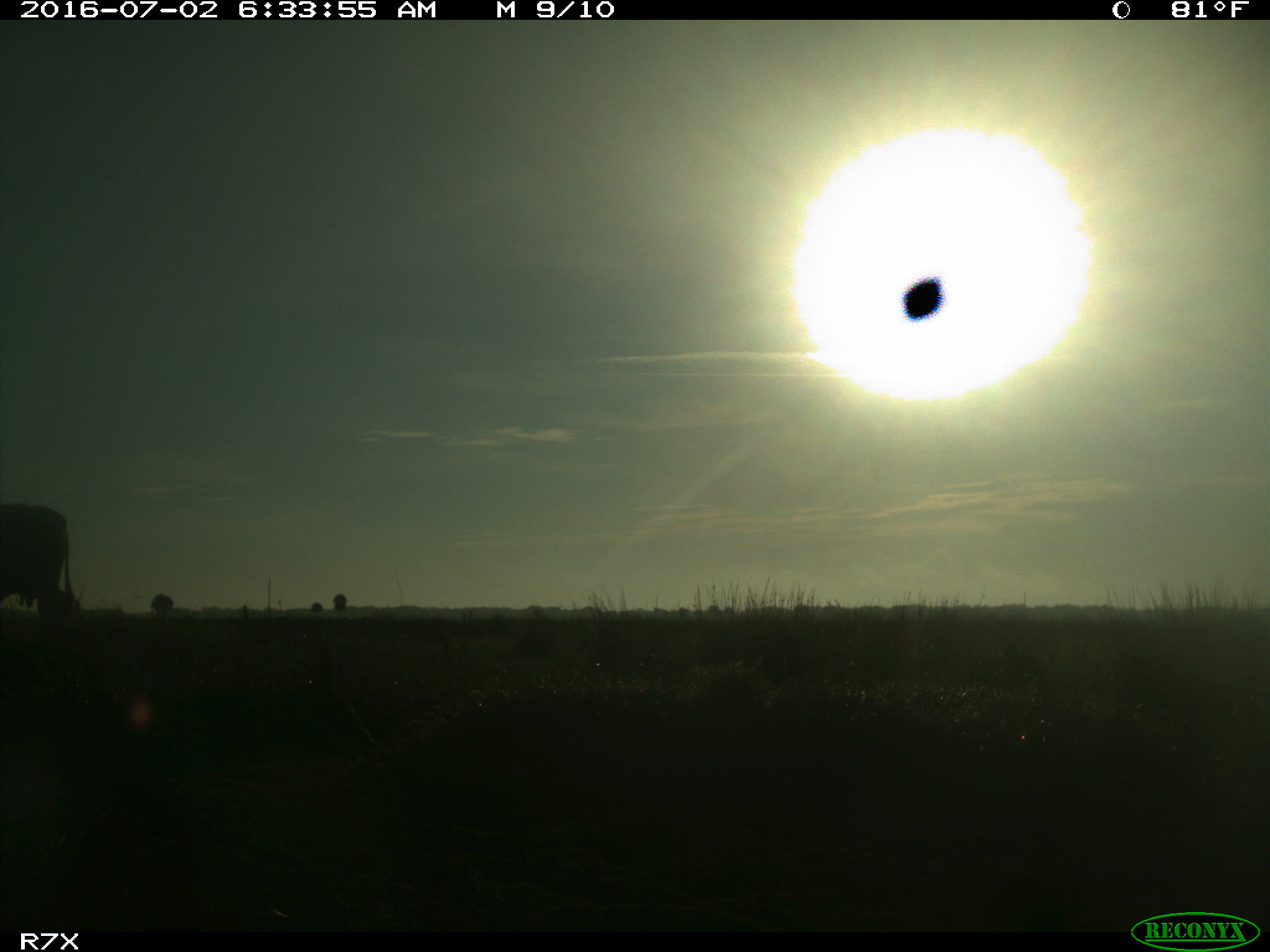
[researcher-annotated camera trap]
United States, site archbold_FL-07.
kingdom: Animalia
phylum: Chordata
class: Mammalia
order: Artiodactyla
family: Bovidae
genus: Bos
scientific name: Bos taurus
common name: domestic cow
Bos taurus (domestic cow).